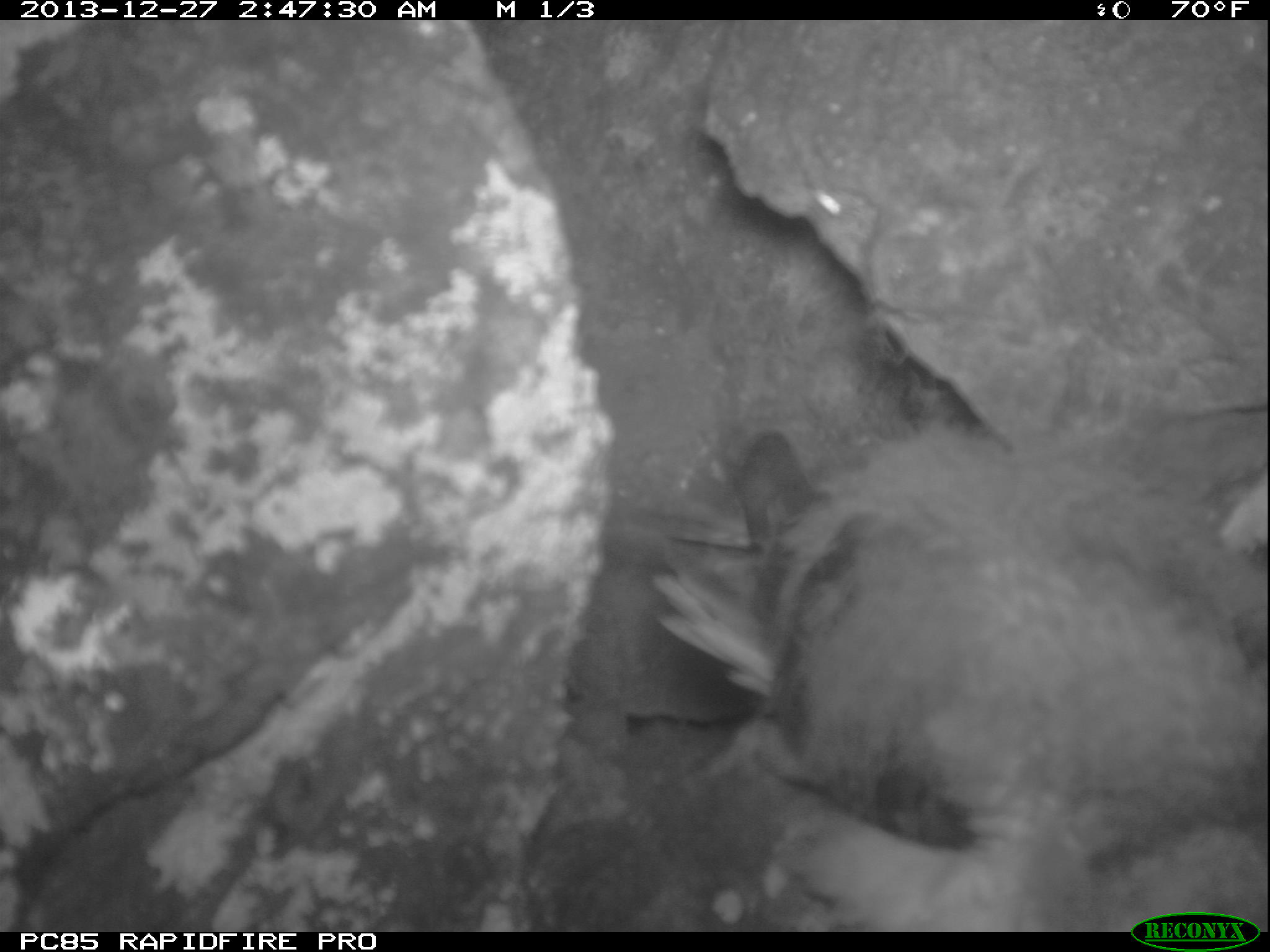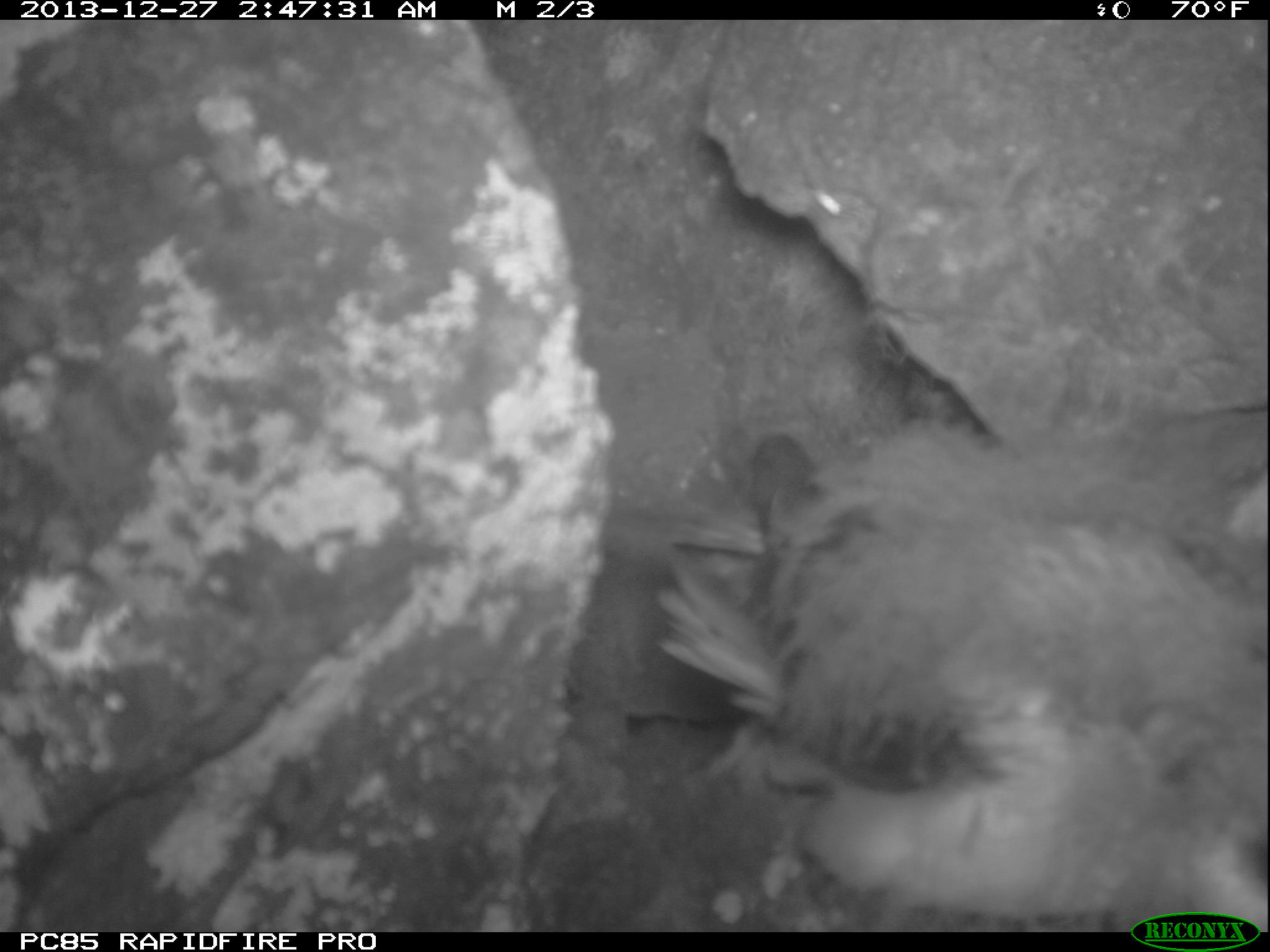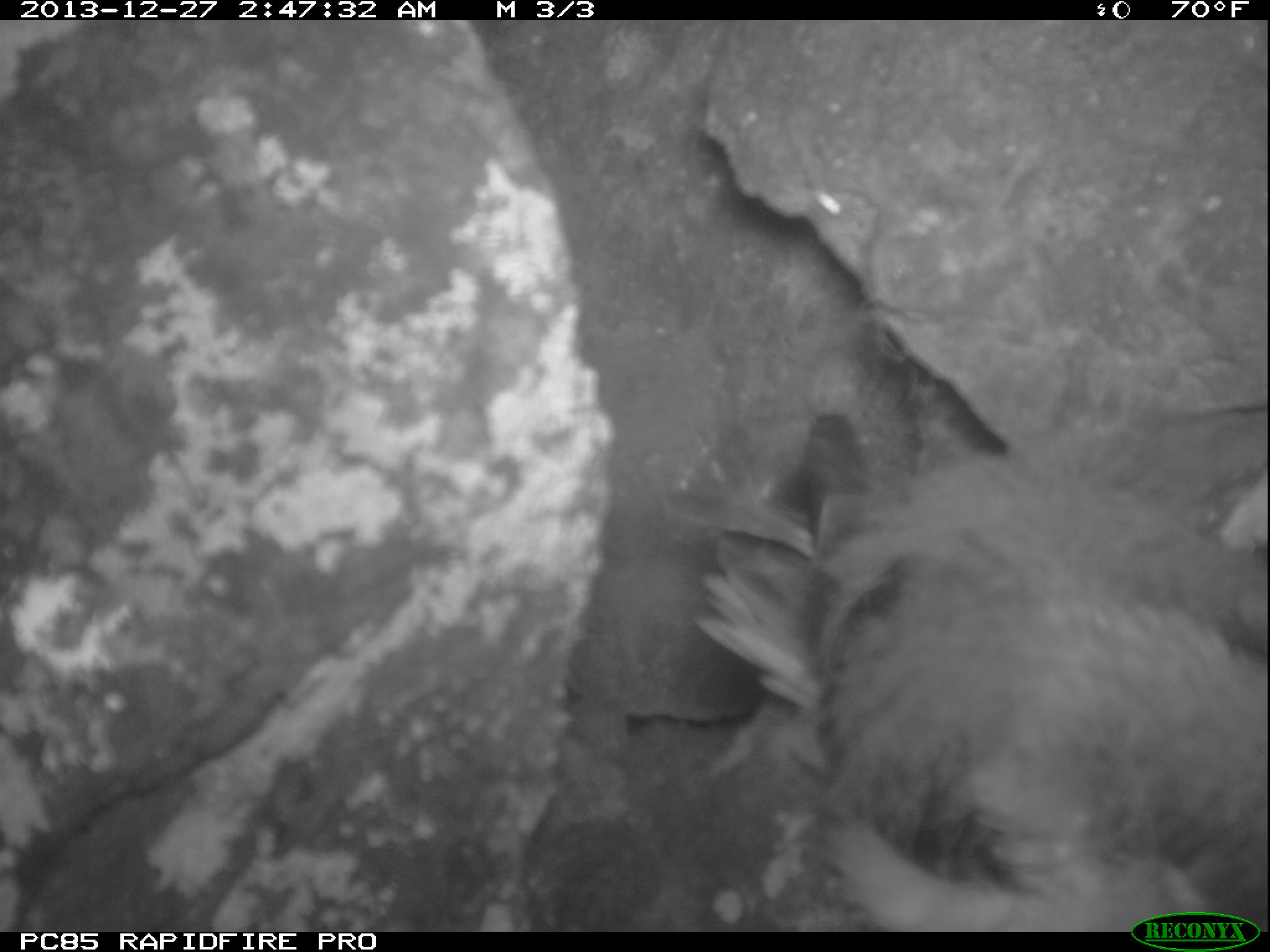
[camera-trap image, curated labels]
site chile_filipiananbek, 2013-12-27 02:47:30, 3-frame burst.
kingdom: Animalia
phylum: Chordata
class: Aves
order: Procellariiformes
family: Procellariidae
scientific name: Procellariidae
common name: petrel chick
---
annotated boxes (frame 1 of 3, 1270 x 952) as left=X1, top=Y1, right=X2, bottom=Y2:
petrel chick: left=619, top=391, right=1260, bottom=952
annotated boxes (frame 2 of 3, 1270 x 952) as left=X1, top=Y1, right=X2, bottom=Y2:
petrel chick: left=590, top=401, right=1270, bottom=936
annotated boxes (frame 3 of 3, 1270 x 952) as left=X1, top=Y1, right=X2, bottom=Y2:
petrel chick: left=659, top=404, right=1267, bottom=927